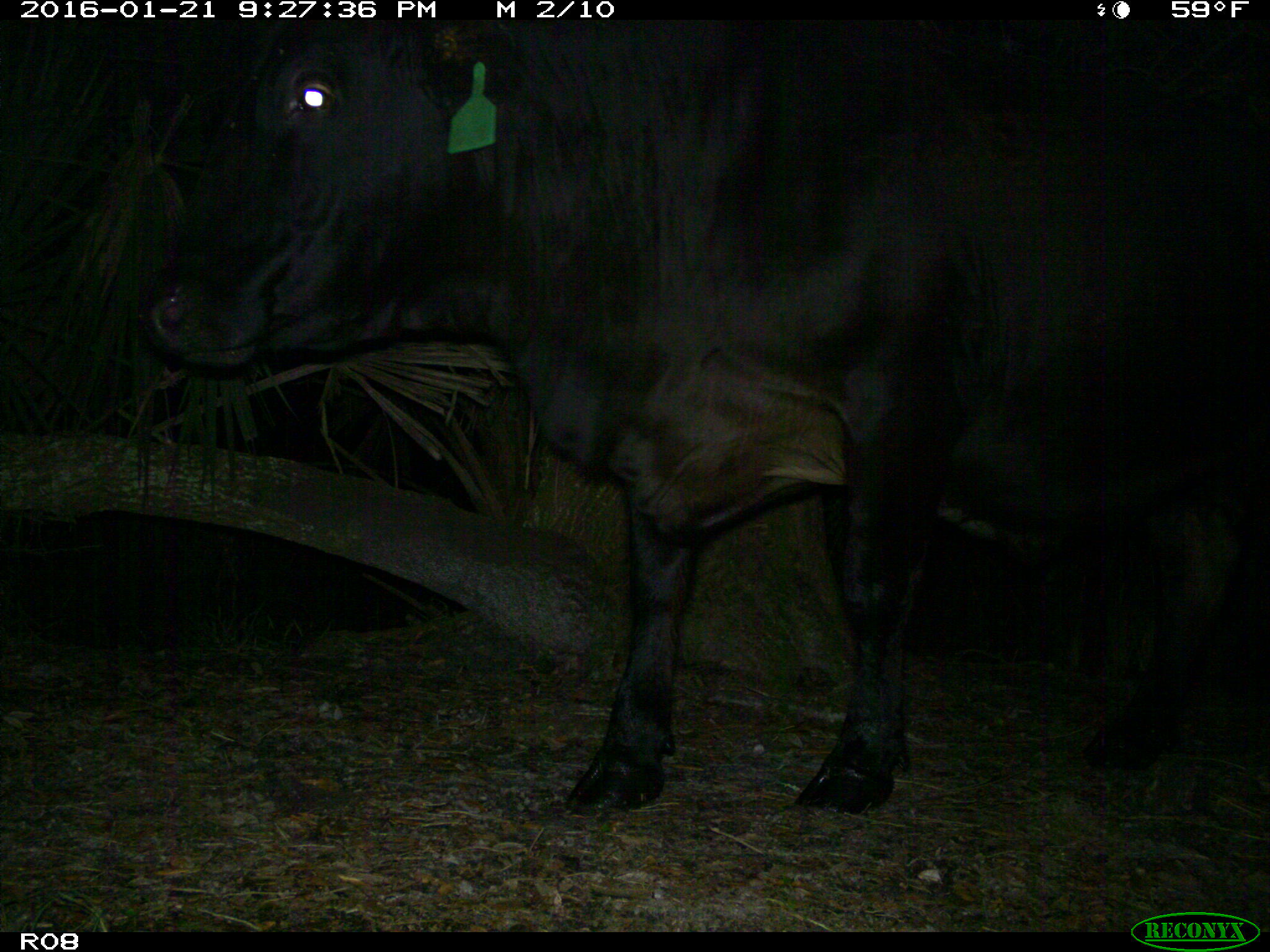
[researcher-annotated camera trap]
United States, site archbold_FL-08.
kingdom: Animalia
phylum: Chordata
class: Mammalia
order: Artiodactyla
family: Bovidae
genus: Bos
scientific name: Bos taurus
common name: domestic cow